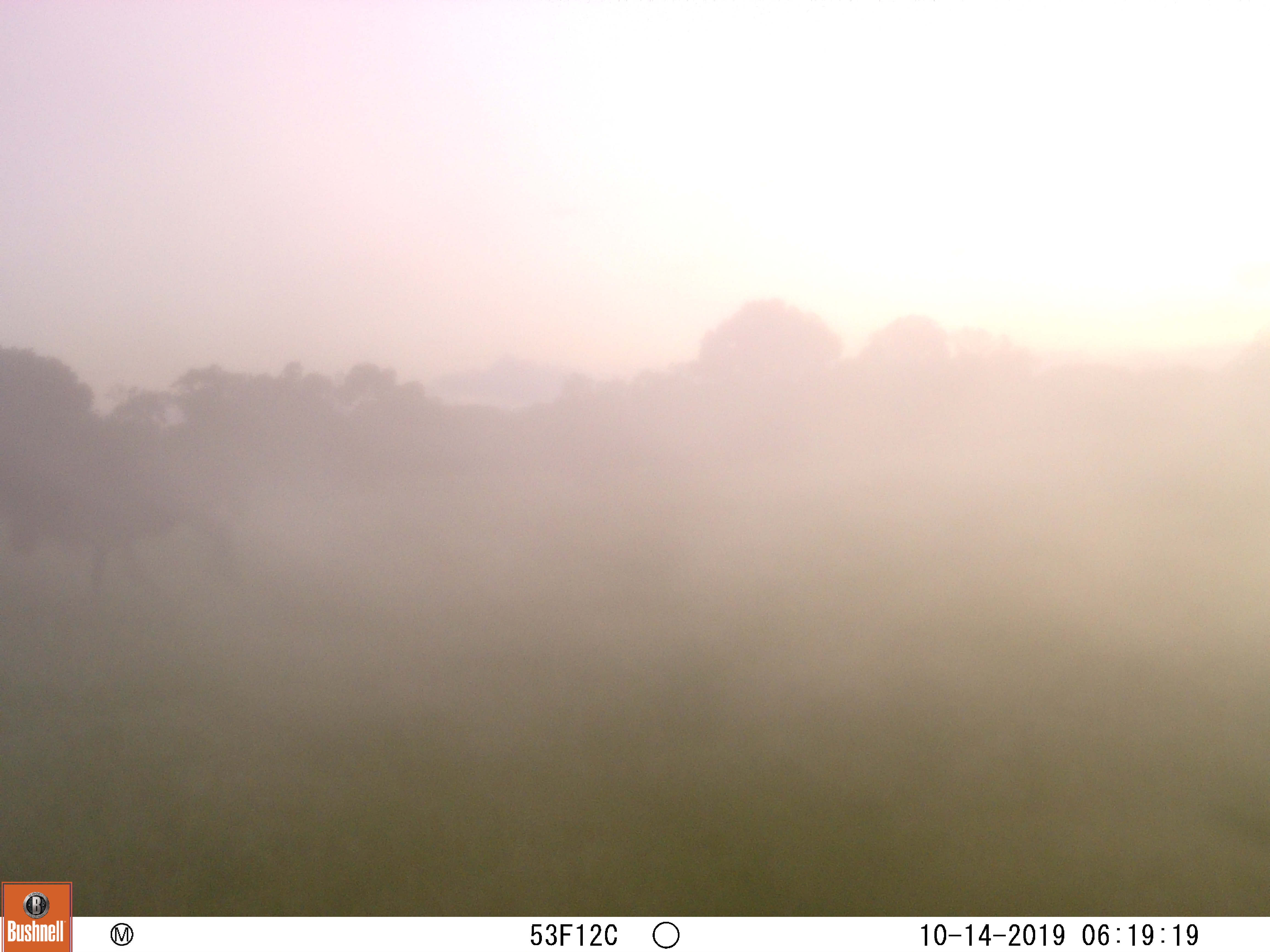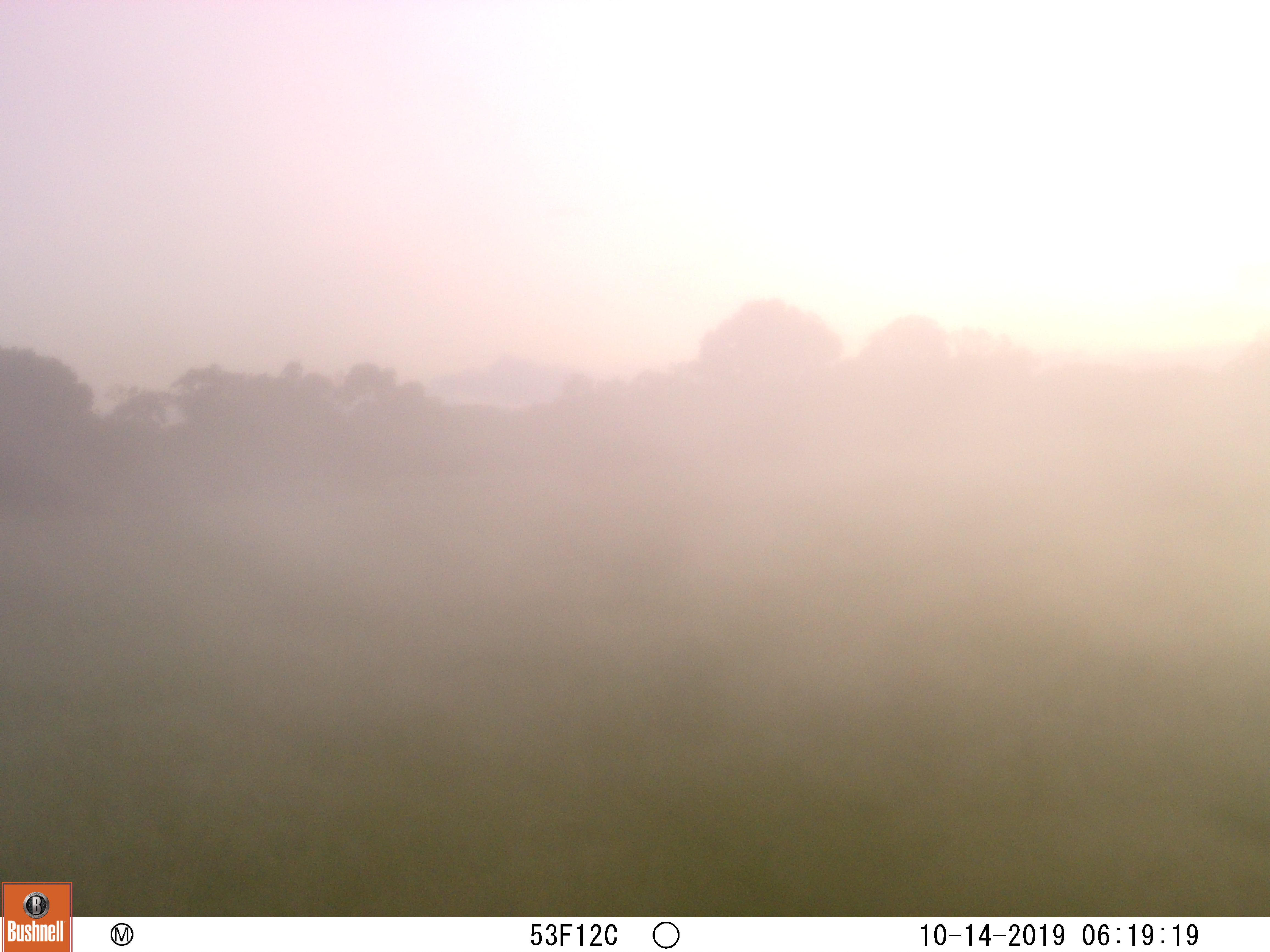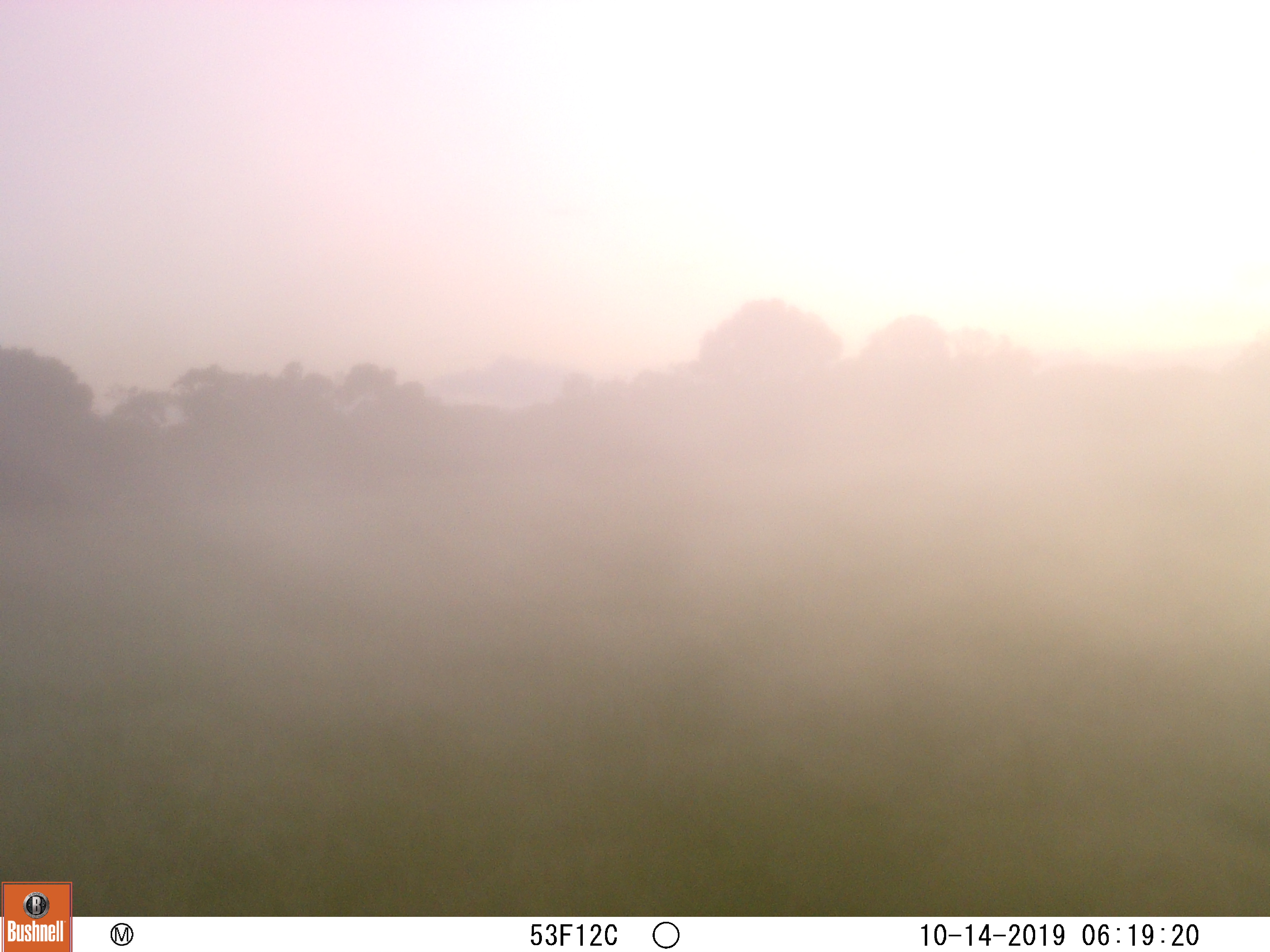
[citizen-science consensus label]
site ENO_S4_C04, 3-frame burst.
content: unidentified animal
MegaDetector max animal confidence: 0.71